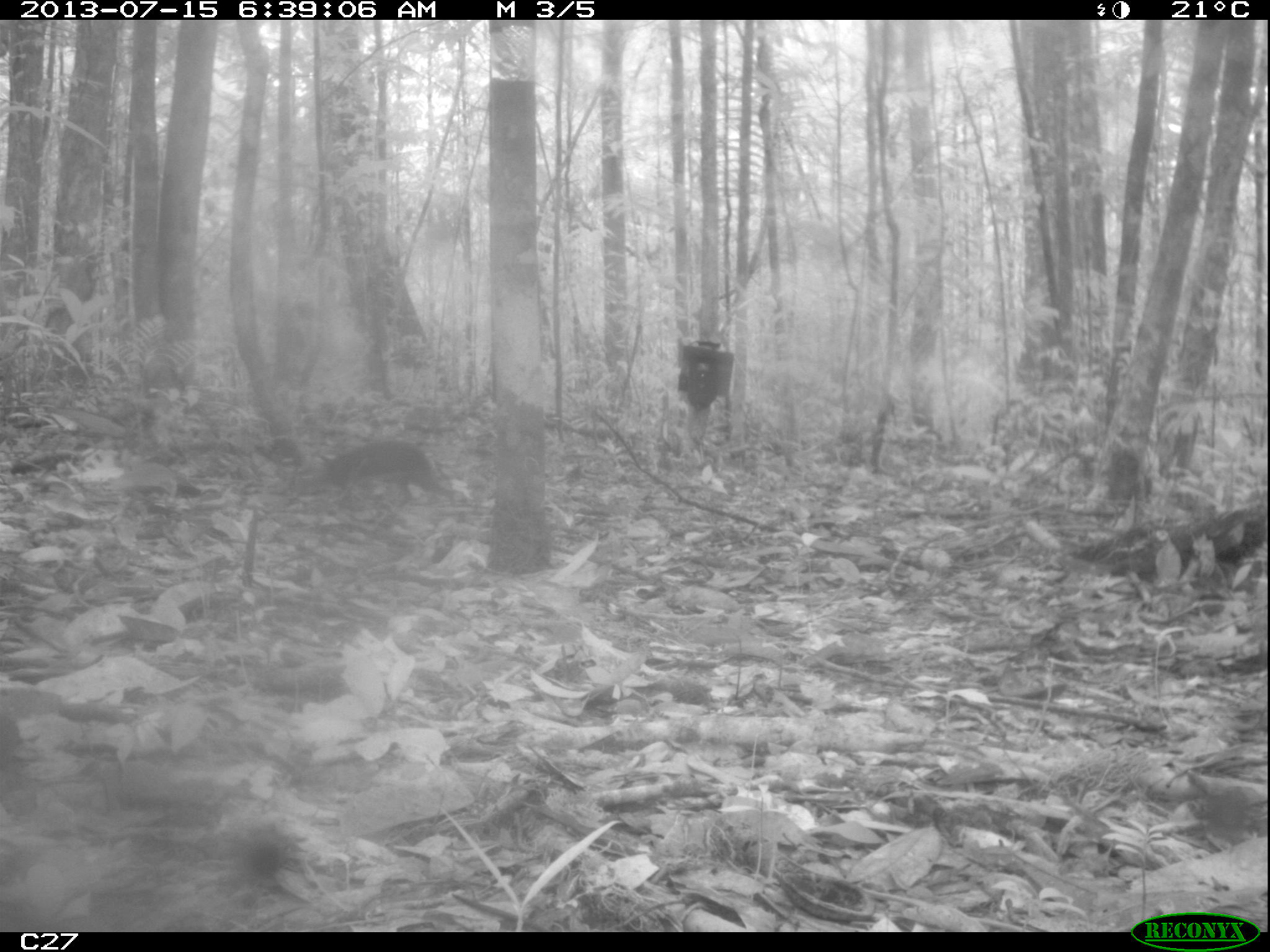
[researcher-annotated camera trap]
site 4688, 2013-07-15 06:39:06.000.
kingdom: Animalia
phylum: Chordata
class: Mammalia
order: Rodentia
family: Dasyproctidae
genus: Myoprocta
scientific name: Myoprocta pratti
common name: green acouchi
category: myoprocta pratii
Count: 1.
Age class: adult.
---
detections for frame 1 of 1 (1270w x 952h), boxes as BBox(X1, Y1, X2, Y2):
myoprocta pratii: BBox(317, 439, 456, 506)